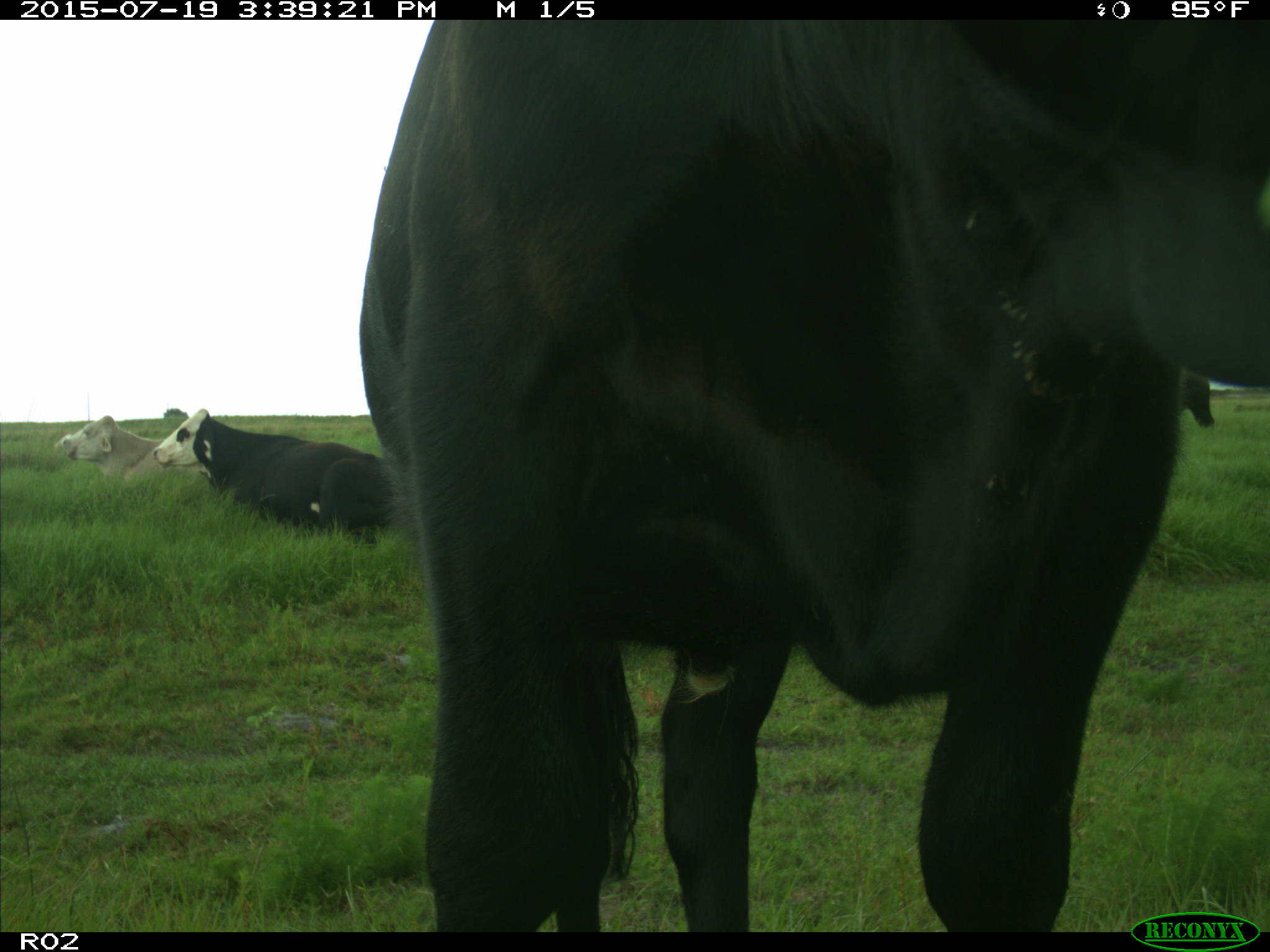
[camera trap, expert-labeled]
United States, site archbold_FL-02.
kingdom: Animalia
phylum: Chordata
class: Mammalia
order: Artiodactyla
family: Bovidae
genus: Bos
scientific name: Bos taurus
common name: domestic cow